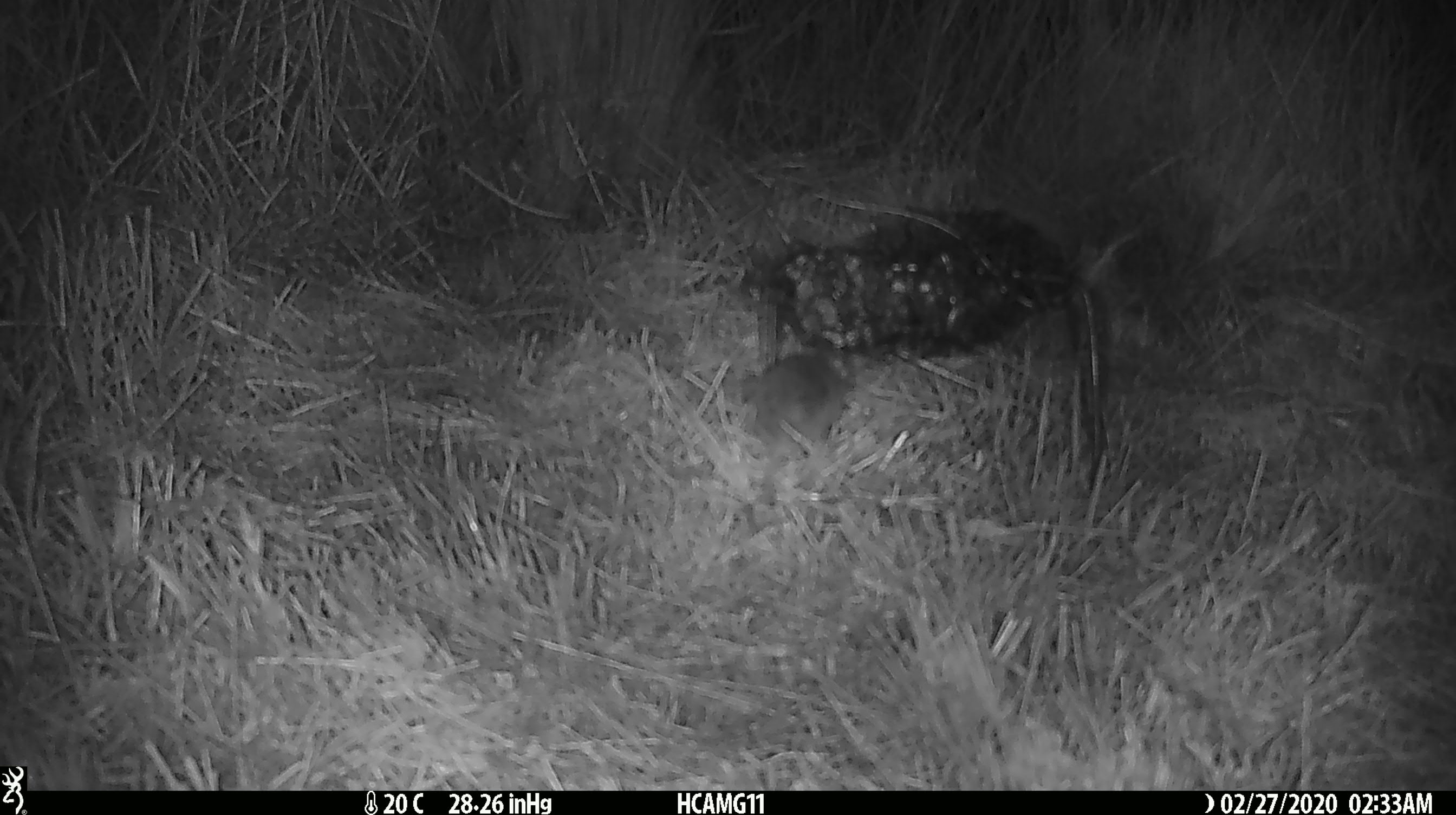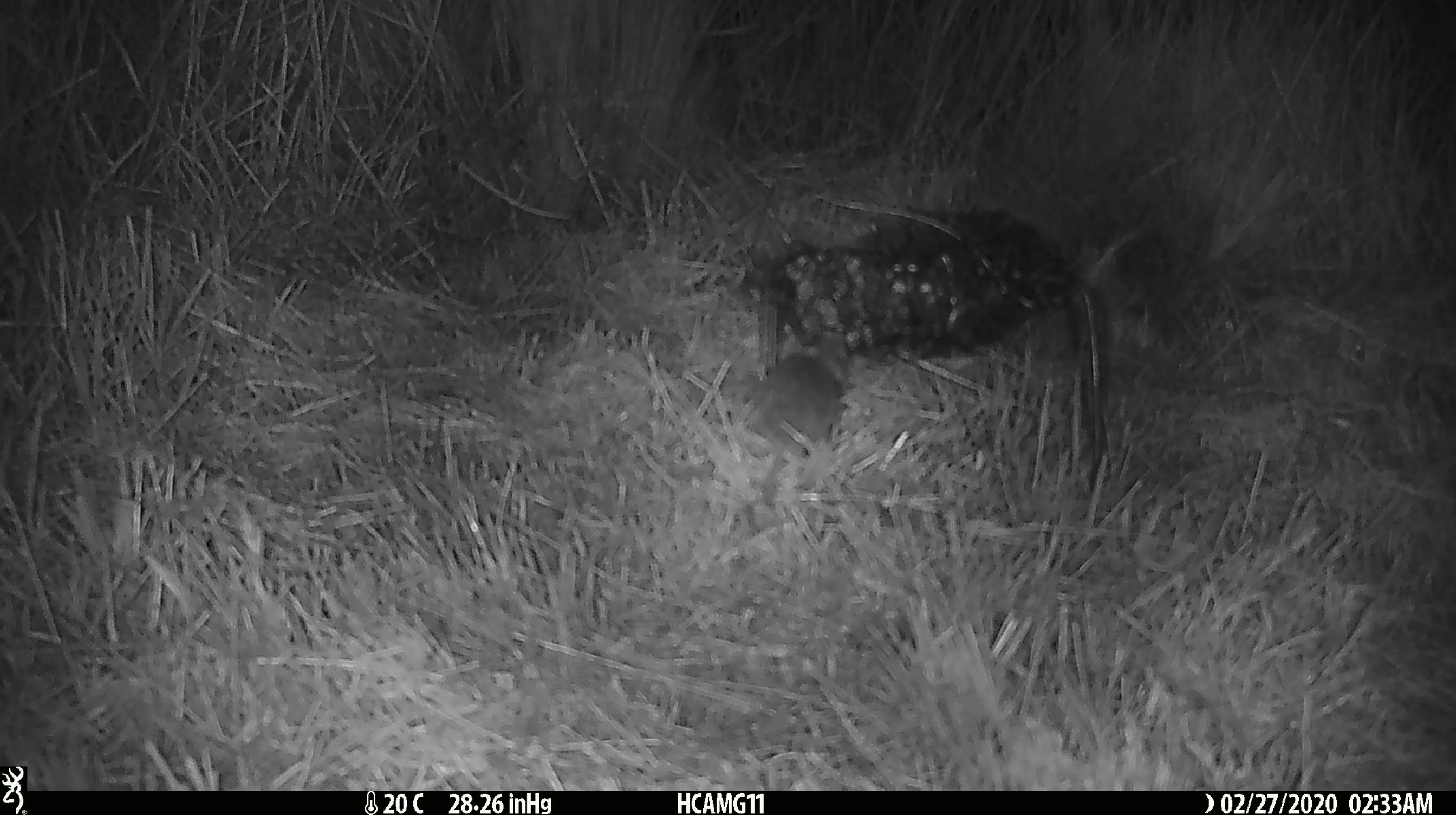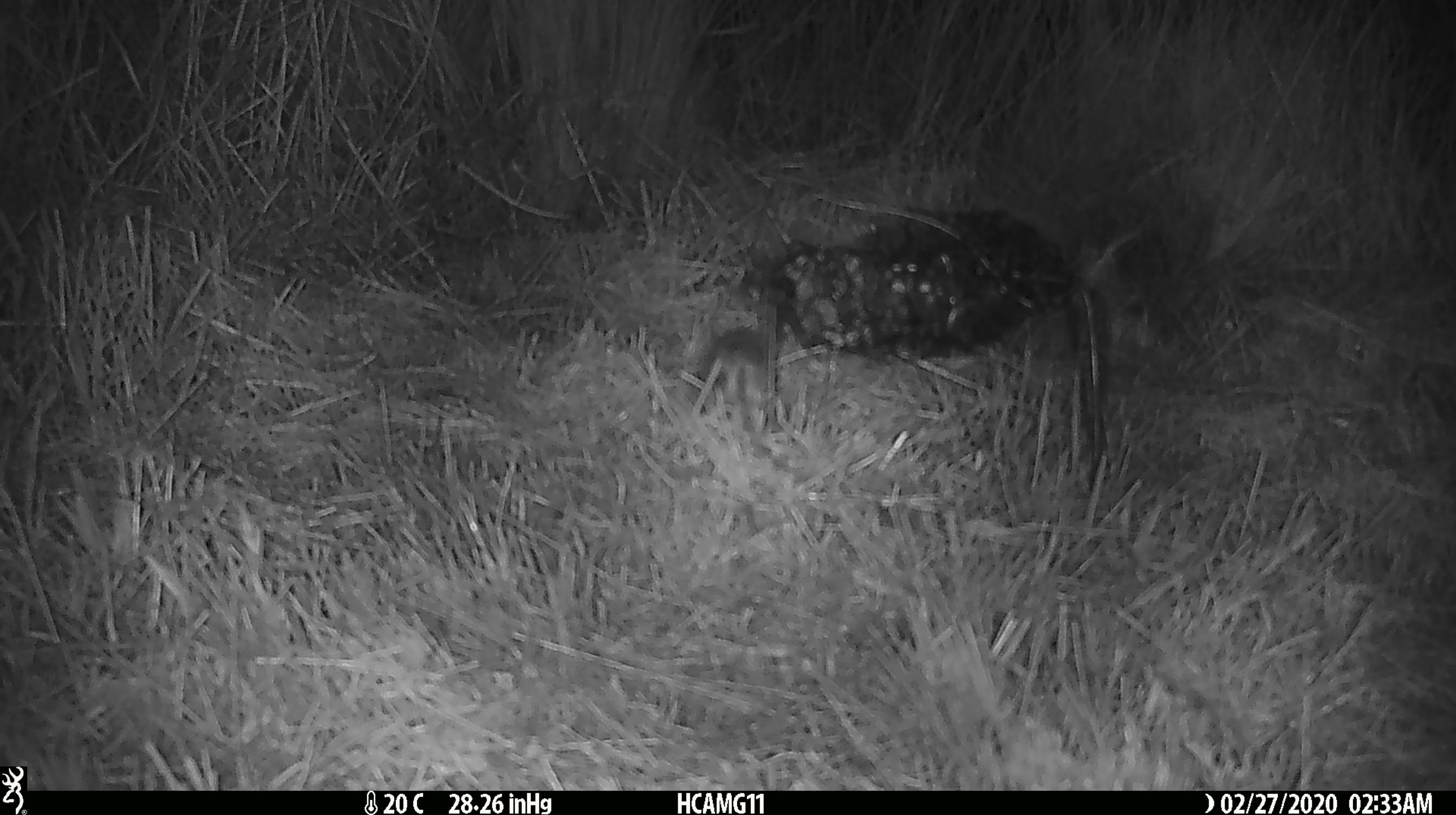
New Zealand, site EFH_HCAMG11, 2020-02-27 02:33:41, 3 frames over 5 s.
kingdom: Animalia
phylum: Chordata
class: Mammalia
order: Rodentia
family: Muridae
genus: Mus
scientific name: Mus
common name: mouse